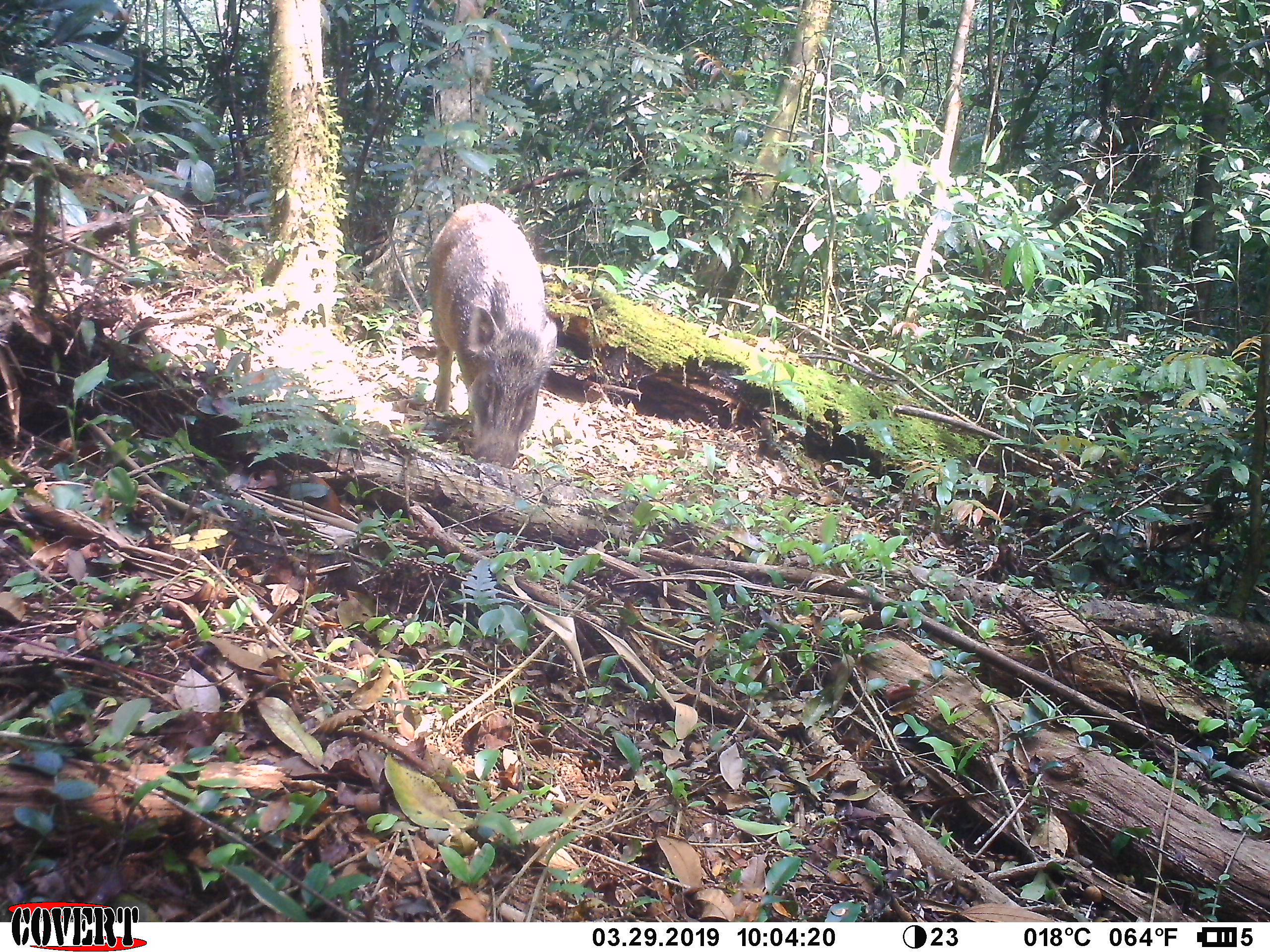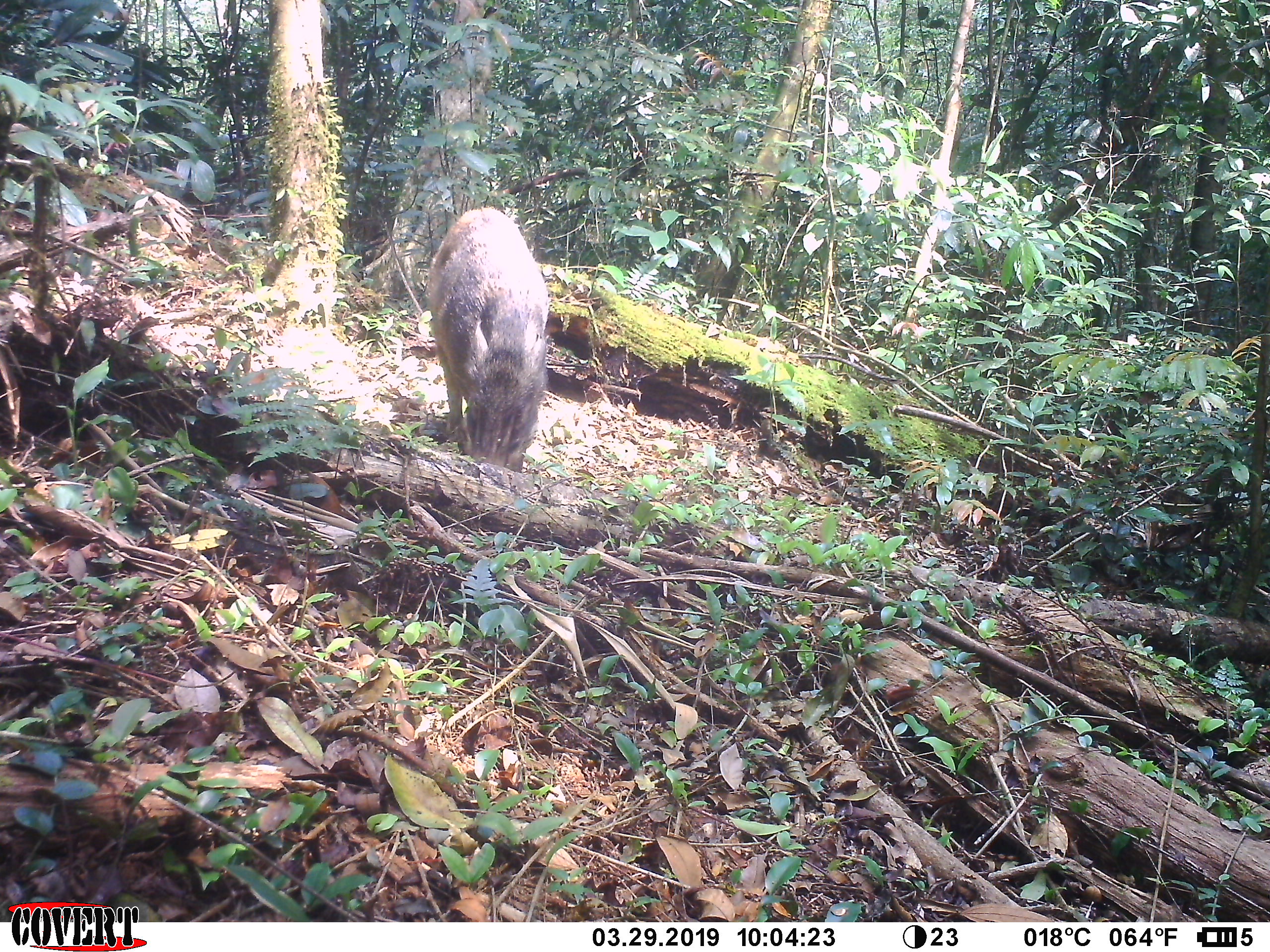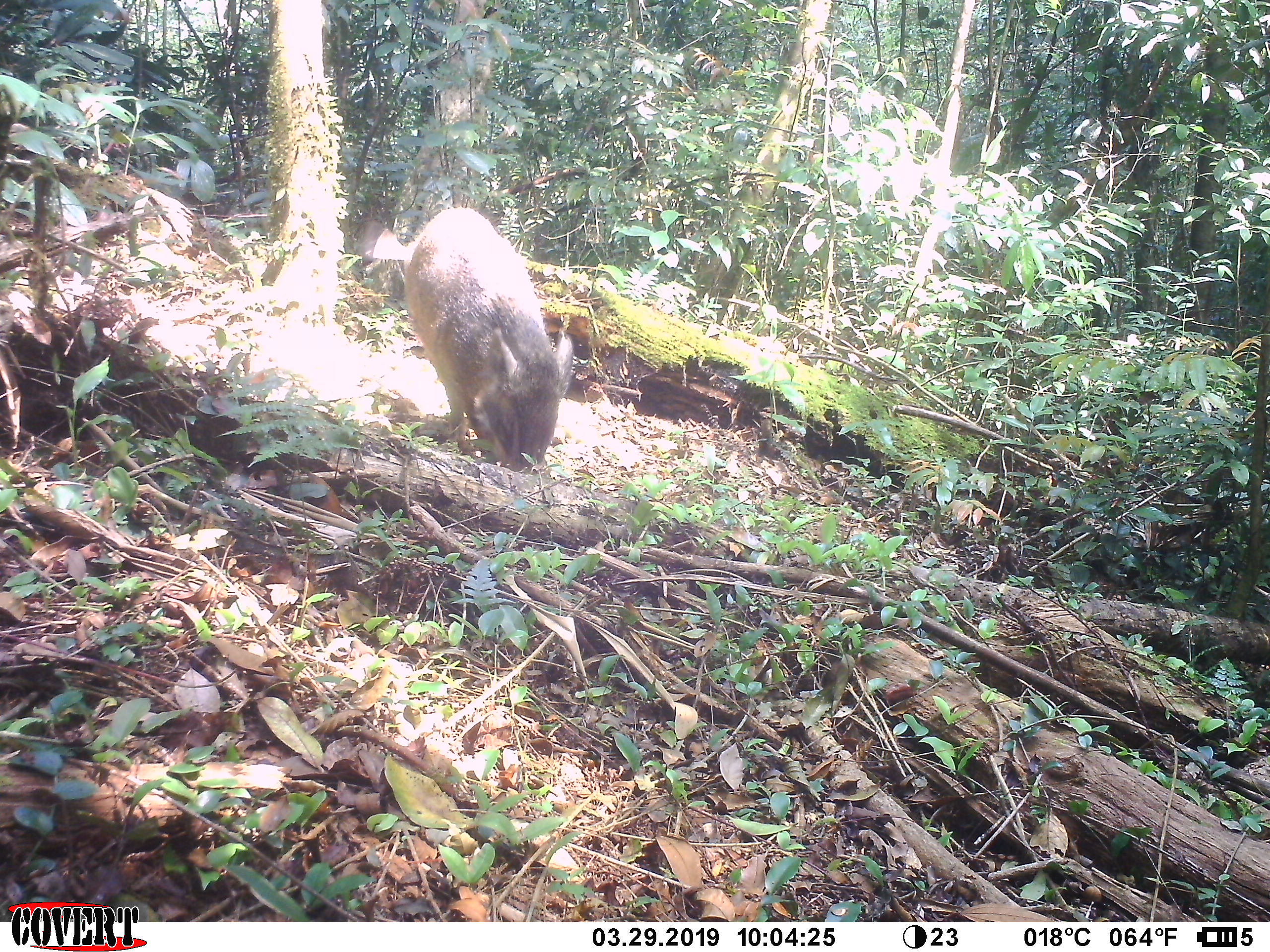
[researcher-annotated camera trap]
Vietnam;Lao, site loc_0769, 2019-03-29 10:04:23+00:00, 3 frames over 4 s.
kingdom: Animalia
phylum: Chordata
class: Mammalia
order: Artiodactyla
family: Suidae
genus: Sus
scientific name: Sus scrofa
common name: eurasian wild pig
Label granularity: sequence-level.